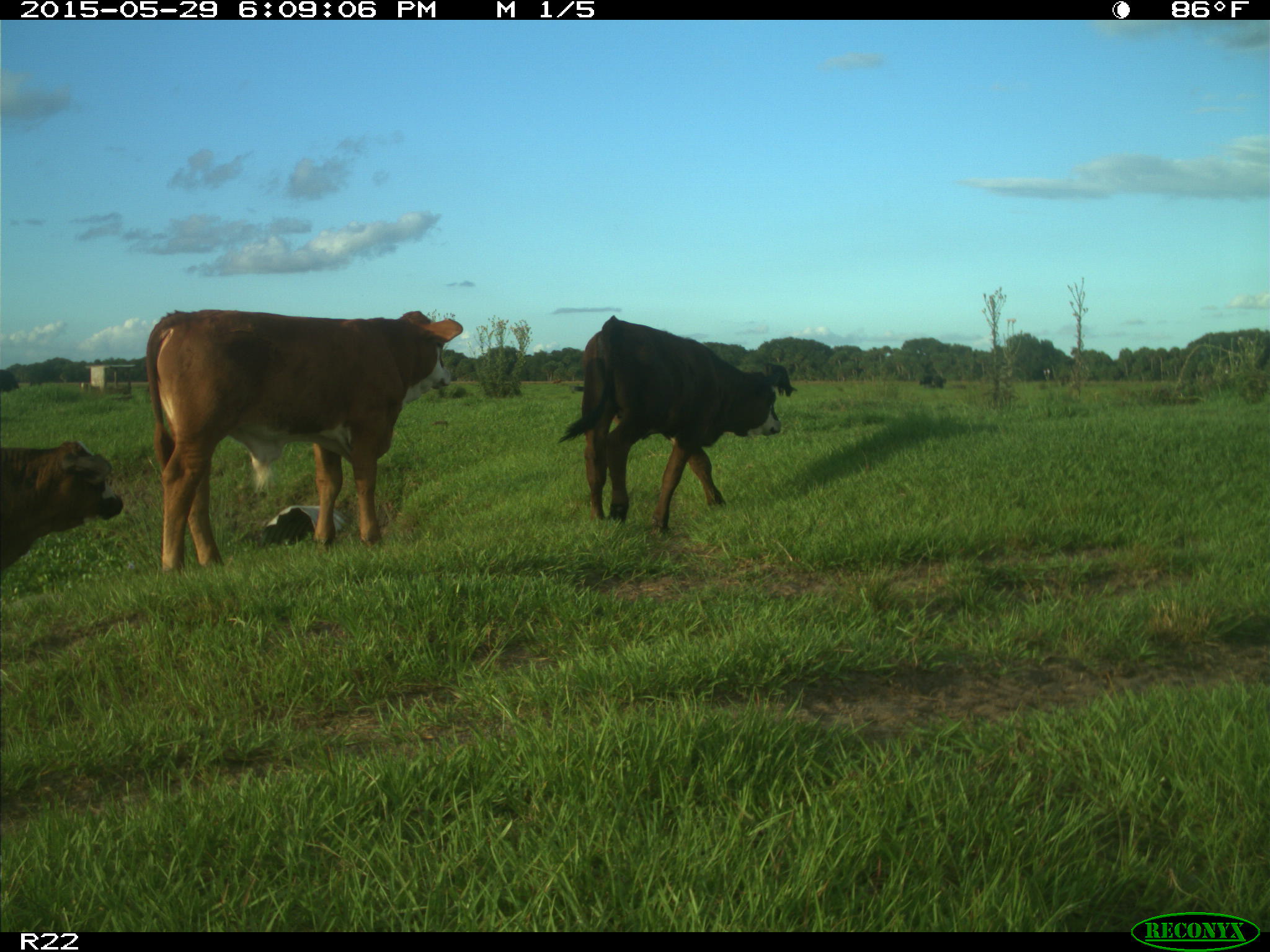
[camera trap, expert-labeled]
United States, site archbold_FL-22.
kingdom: Animalia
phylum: Chordata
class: Mammalia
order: Artiodactyla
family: Bovidae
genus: Bos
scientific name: Bos taurus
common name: domestic cow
Bos taurus (domestic cow).